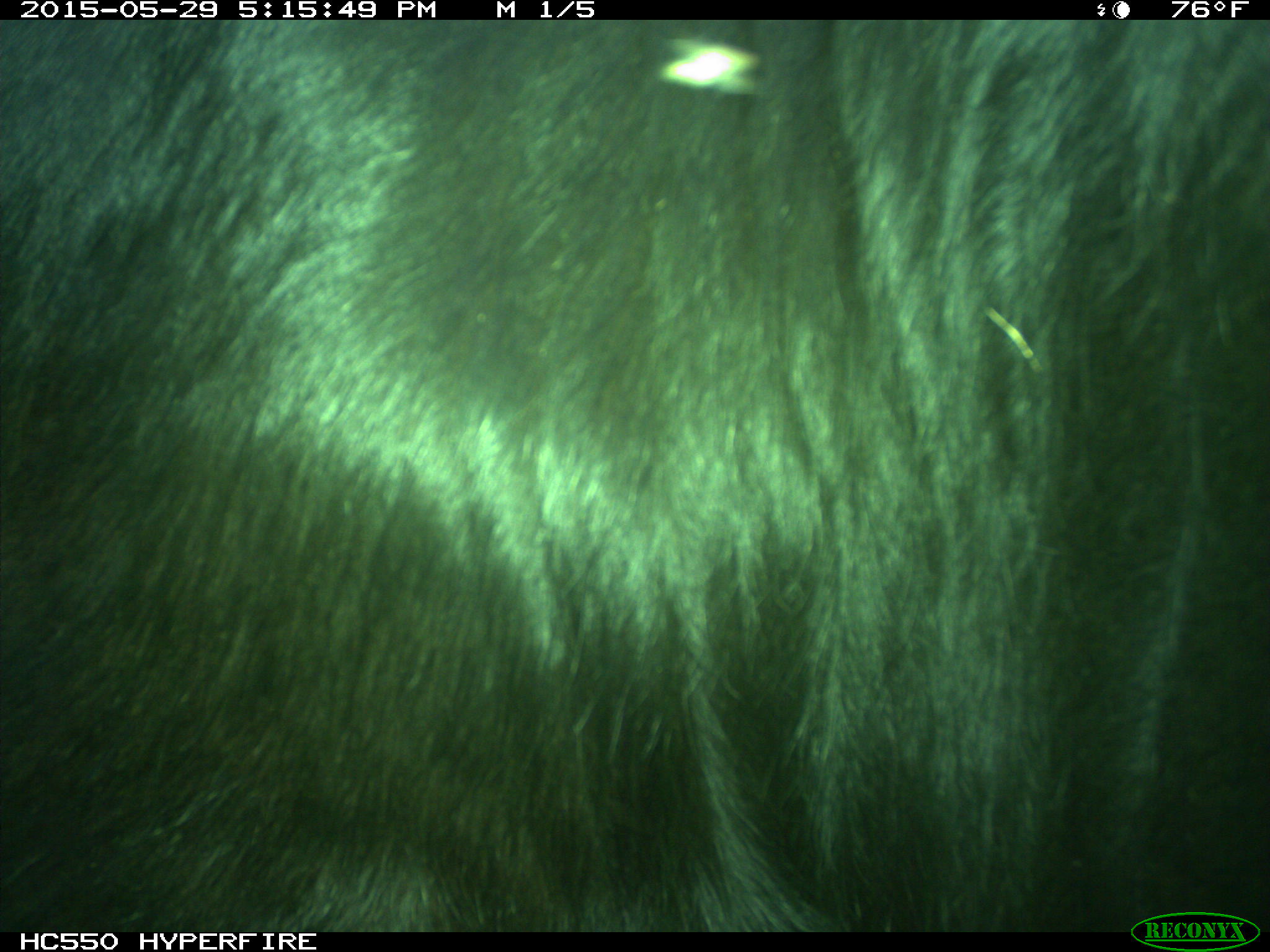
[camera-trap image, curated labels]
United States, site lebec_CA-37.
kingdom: Animalia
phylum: Chordata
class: Mammalia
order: Artiodactyla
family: Bovidae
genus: Bos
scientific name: Bos taurus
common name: domestic cow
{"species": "Bos taurus (domestic cow)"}